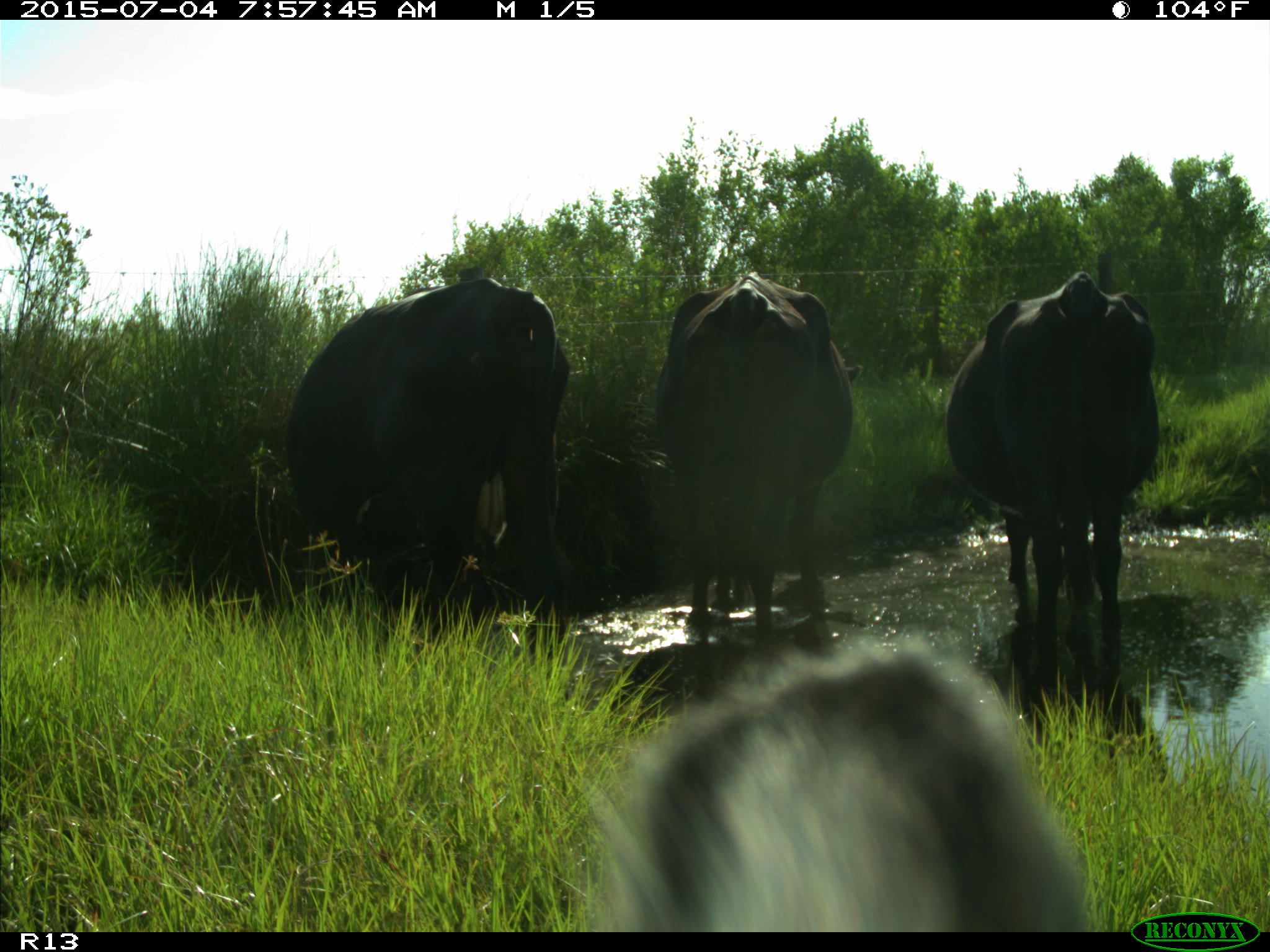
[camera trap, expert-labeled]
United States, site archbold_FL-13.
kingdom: Animalia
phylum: Chordata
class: Mammalia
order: Artiodactyla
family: Bovidae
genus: Bos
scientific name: Bos taurus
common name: domestic cow